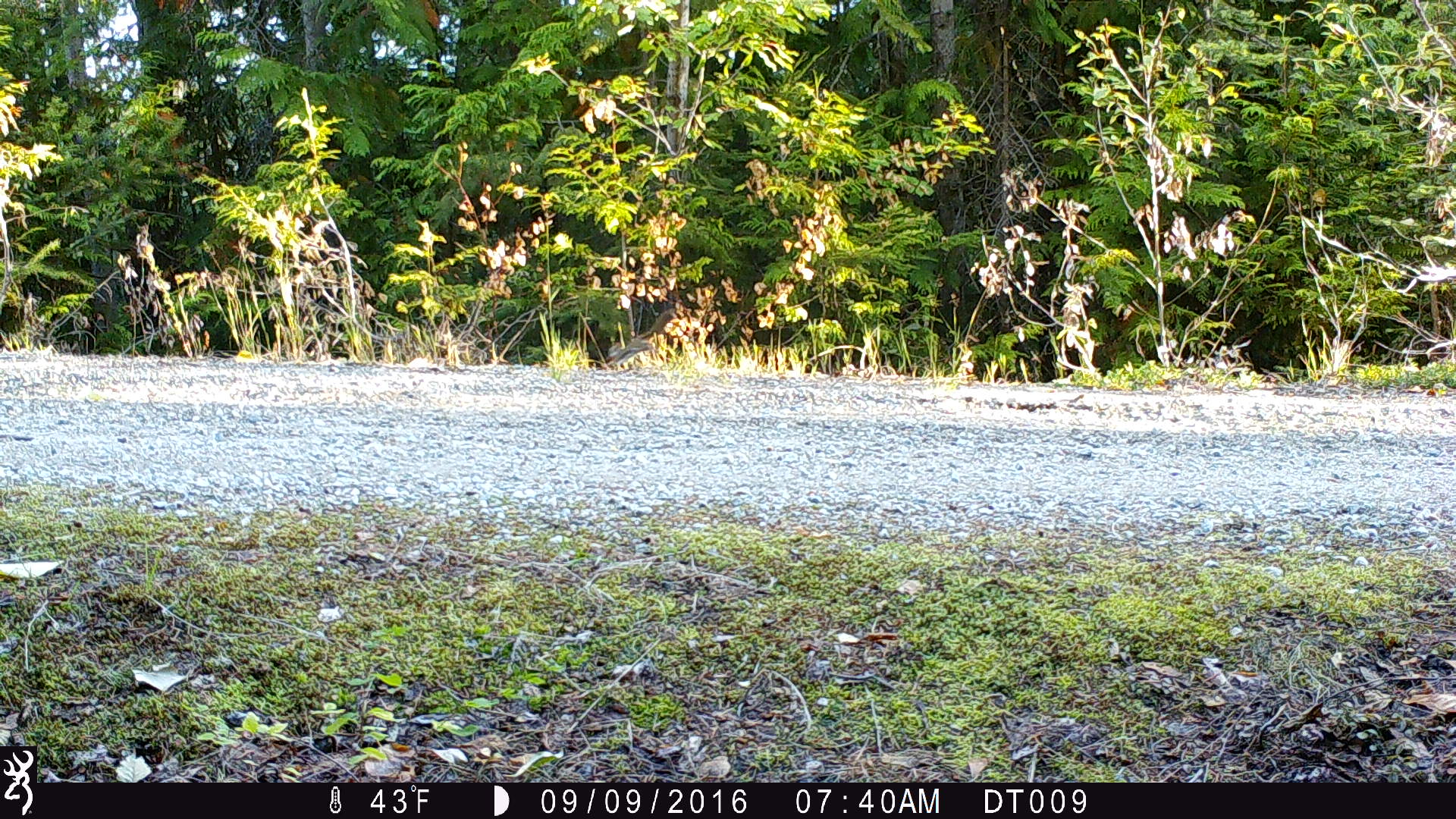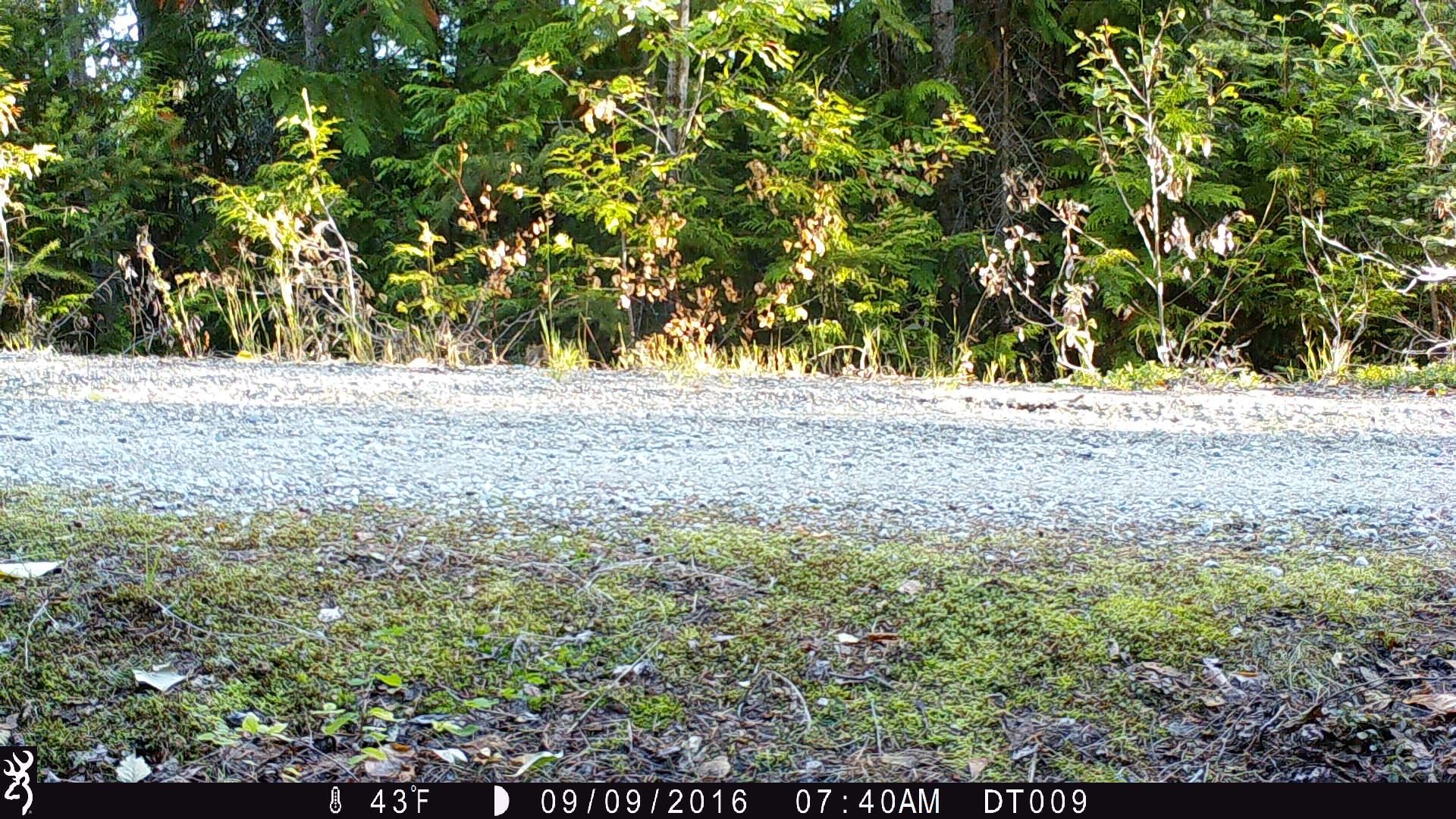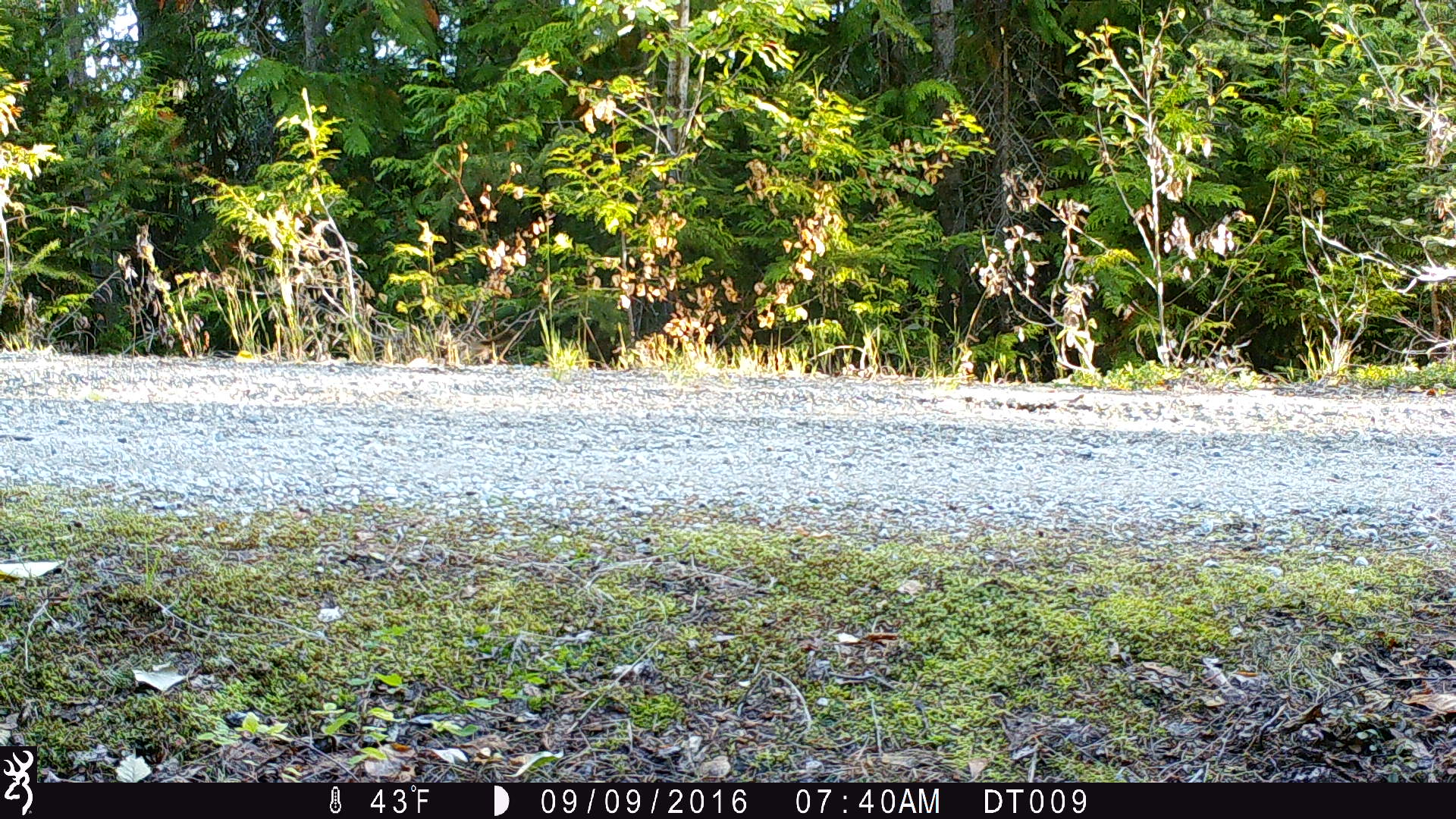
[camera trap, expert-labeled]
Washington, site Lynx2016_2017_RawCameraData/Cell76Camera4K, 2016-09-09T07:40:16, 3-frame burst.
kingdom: Animalia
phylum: Chordata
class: Mammalia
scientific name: Mammalia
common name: small mammal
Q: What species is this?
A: Small mammal (Mammalia).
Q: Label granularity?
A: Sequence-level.